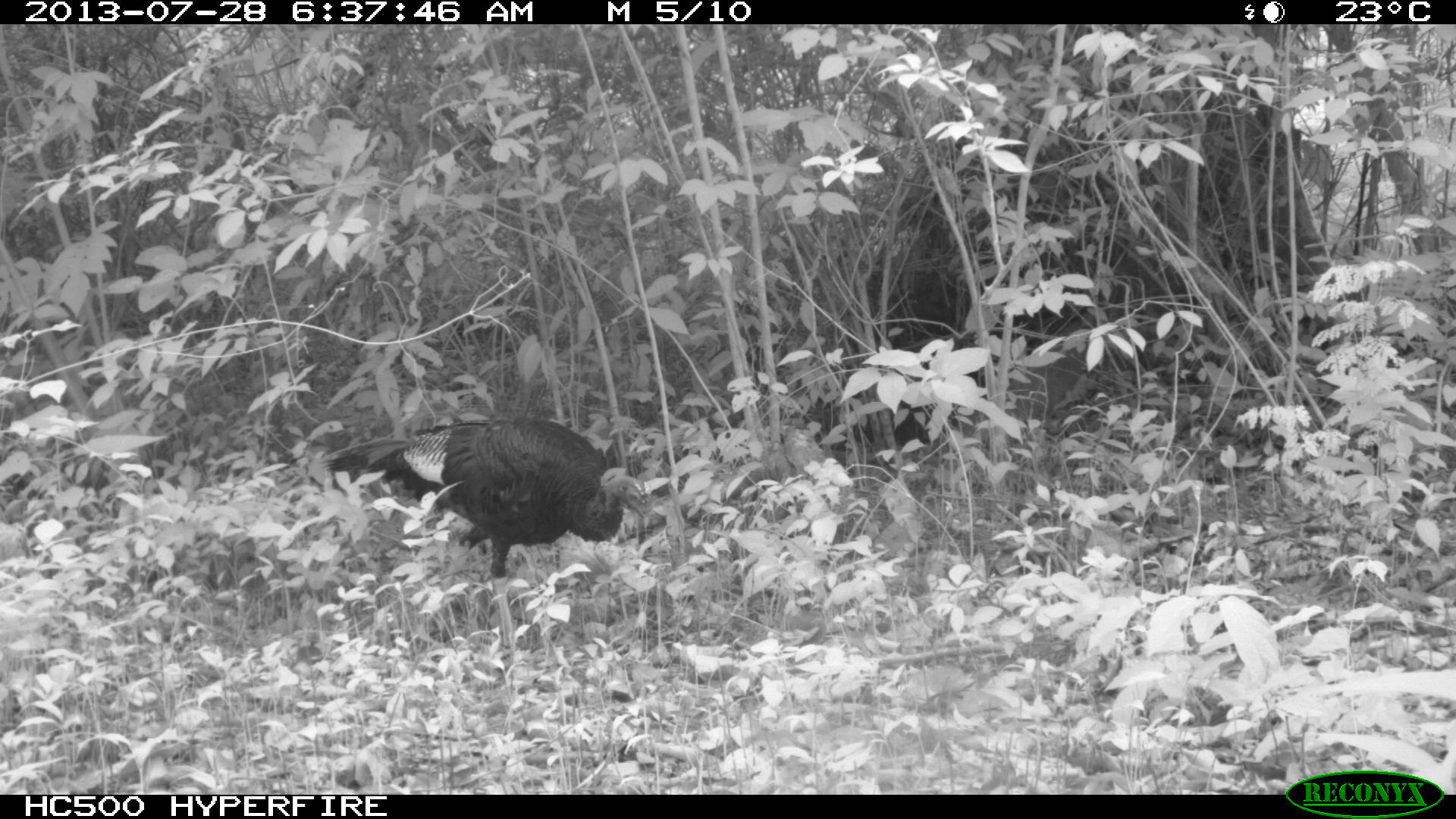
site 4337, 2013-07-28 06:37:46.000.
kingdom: Animalia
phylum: Chordata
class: Aves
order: Galliformes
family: Phasianidae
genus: Meleagris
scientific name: Meleagris ocellata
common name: ocellated turkey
Meleagris ocellata (ocellated turkey), count 1.